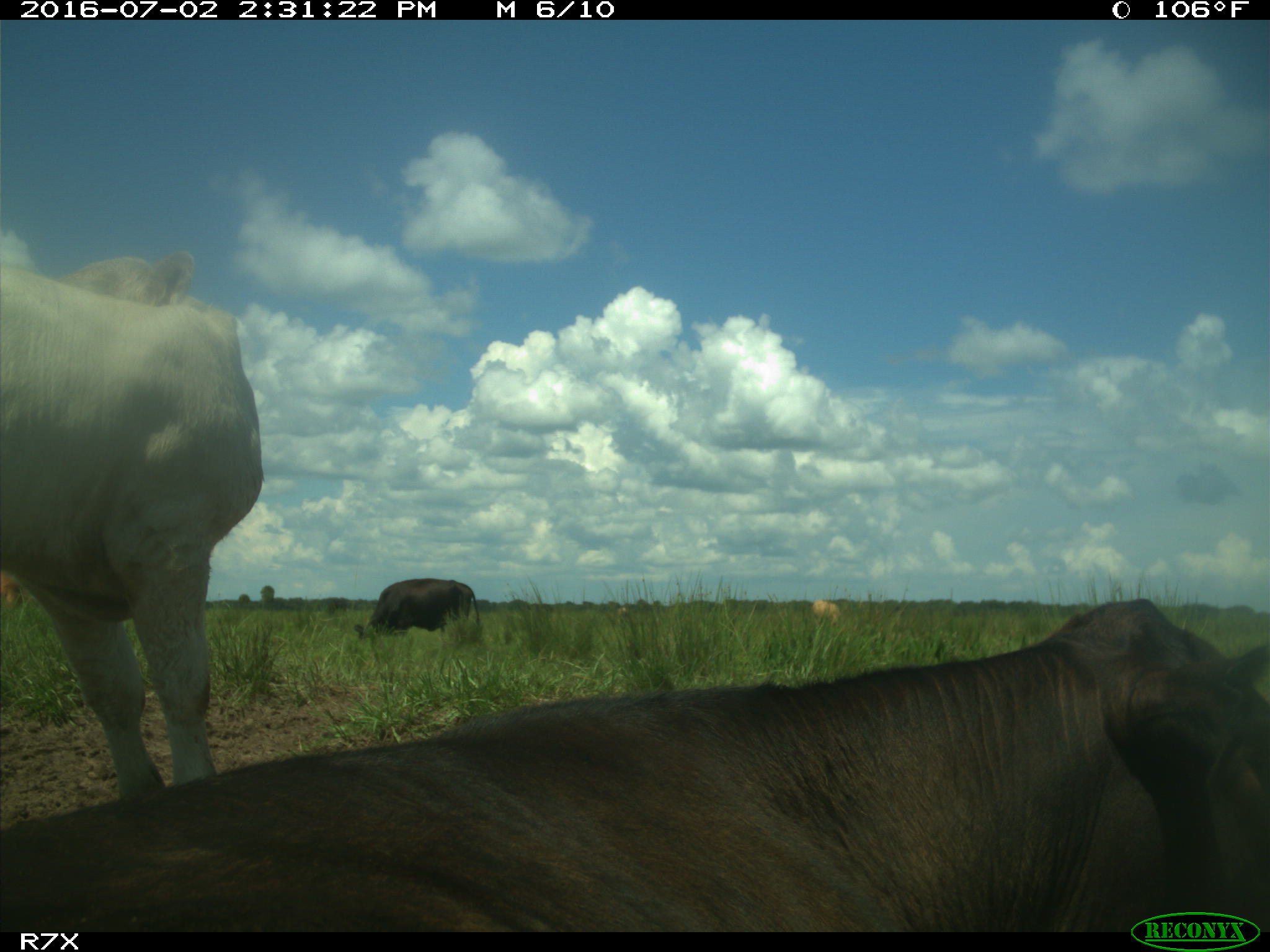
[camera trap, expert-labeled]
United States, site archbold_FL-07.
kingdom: Animalia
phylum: Chordata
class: Mammalia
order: Artiodactyla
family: Bovidae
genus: Bos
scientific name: Bos taurus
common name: domestic cow